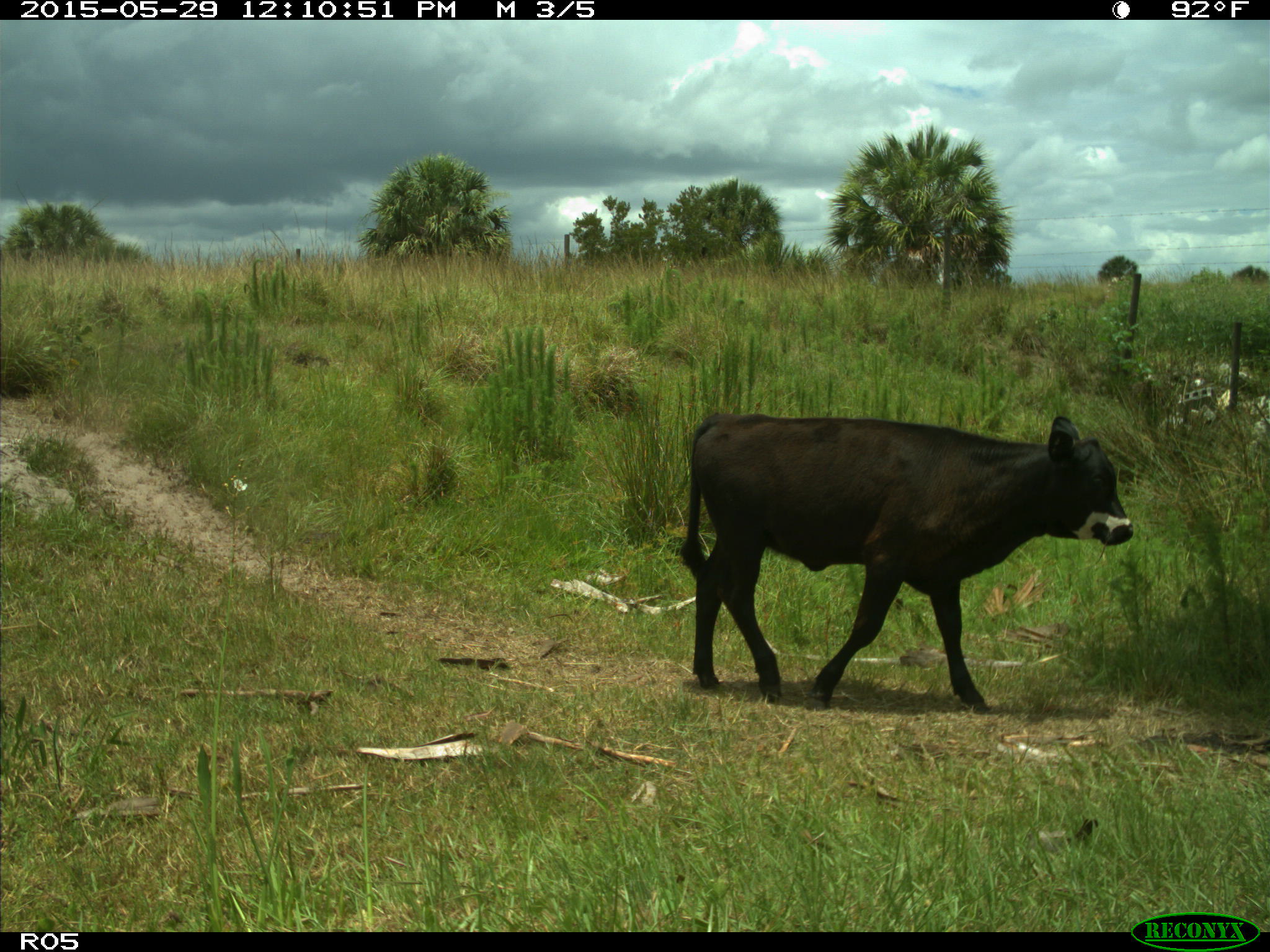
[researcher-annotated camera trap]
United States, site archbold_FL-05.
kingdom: Animalia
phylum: Chordata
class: Mammalia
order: Artiodactyla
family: Bovidae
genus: Bos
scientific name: Bos taurus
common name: domestic cow